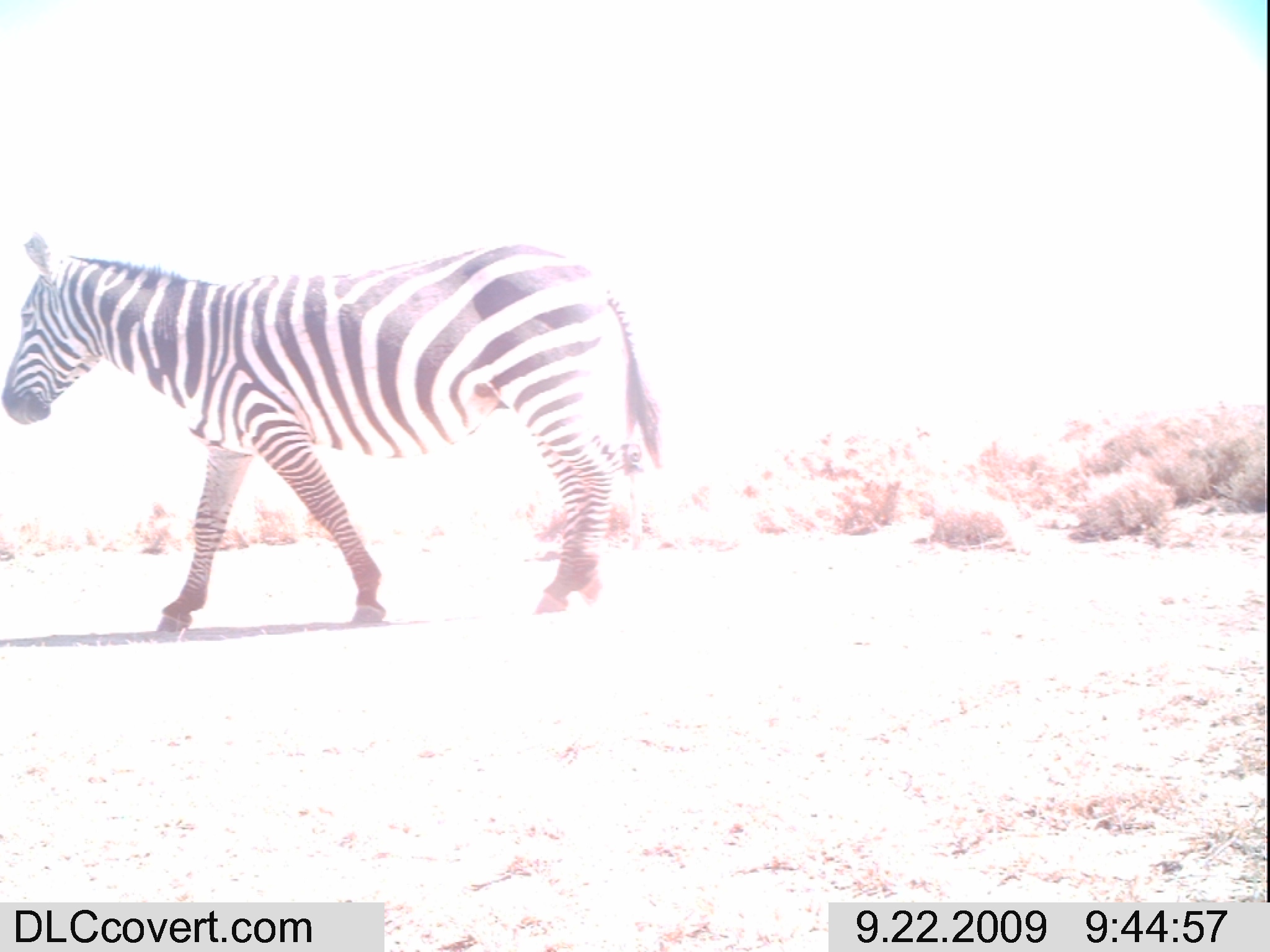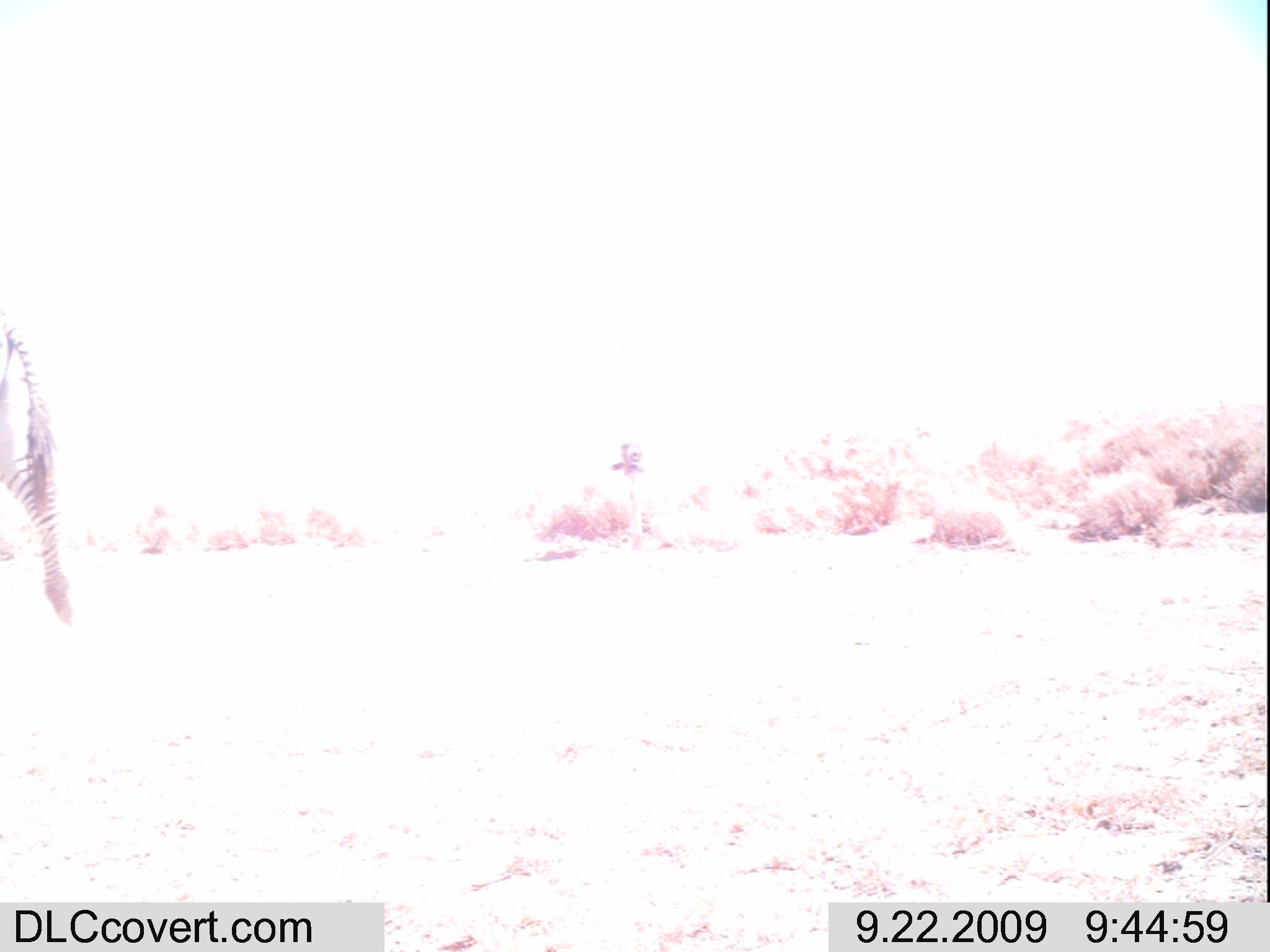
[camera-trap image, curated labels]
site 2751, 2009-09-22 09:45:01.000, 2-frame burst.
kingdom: Animalia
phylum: Chordata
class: Mammalia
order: Perissodactyla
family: Equidae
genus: Equus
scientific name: Equus quagga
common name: plains zebra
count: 1